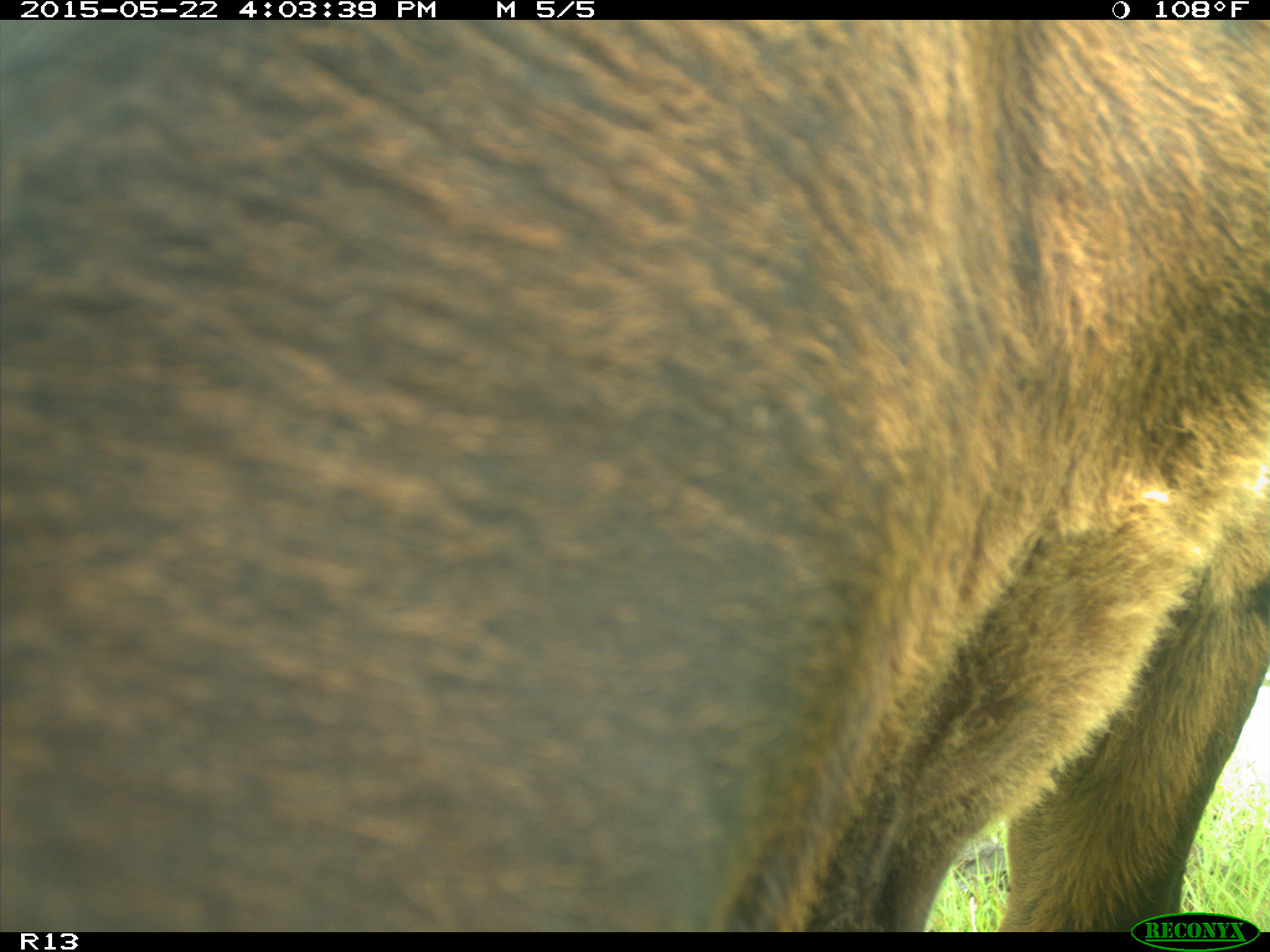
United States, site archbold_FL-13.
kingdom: Animalia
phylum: Chordata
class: Mammalia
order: Artiodactyla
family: Bovidae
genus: Bos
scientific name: Bos taurus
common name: domestic cow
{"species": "Bos taurus (domestic cow)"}